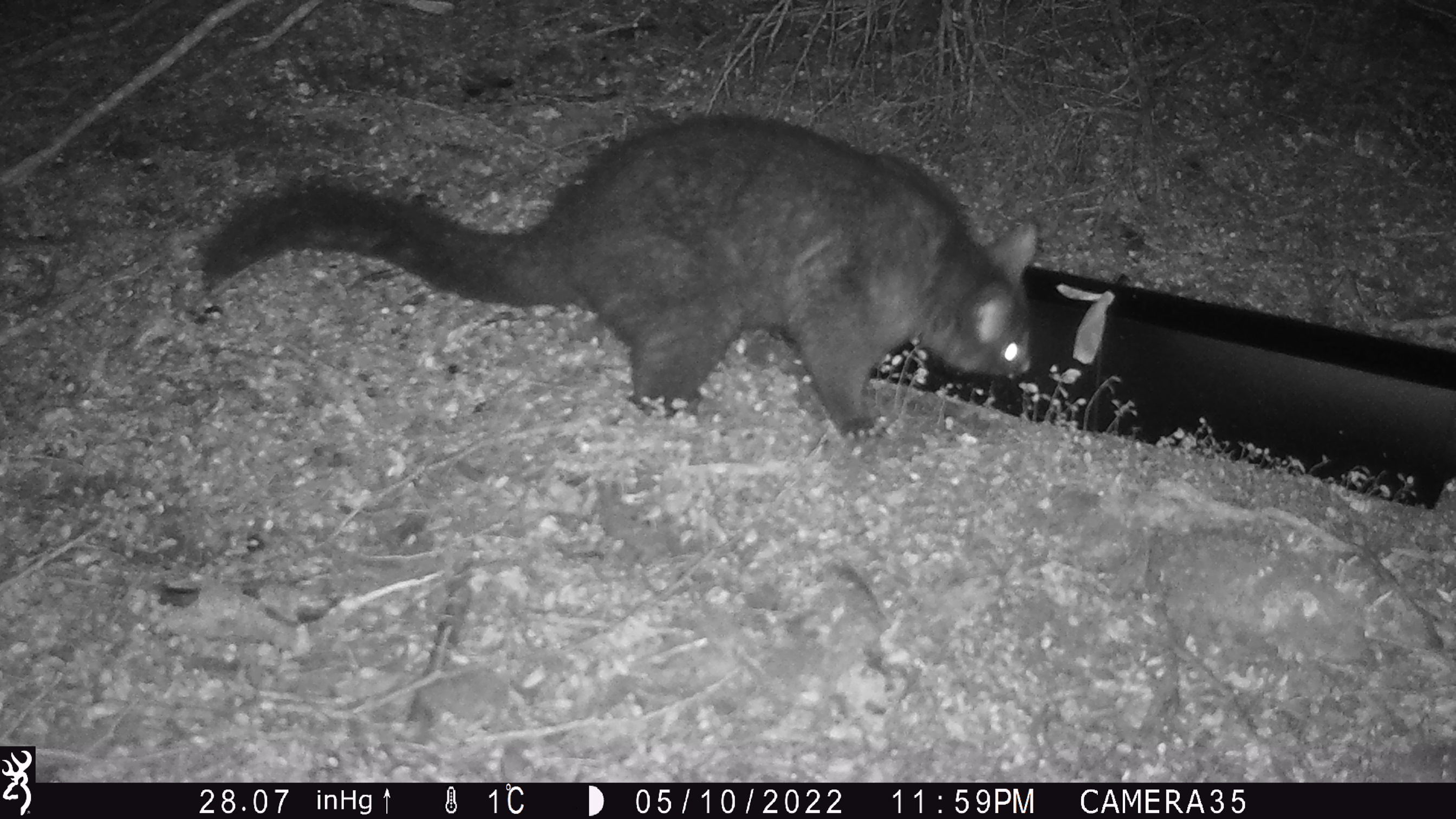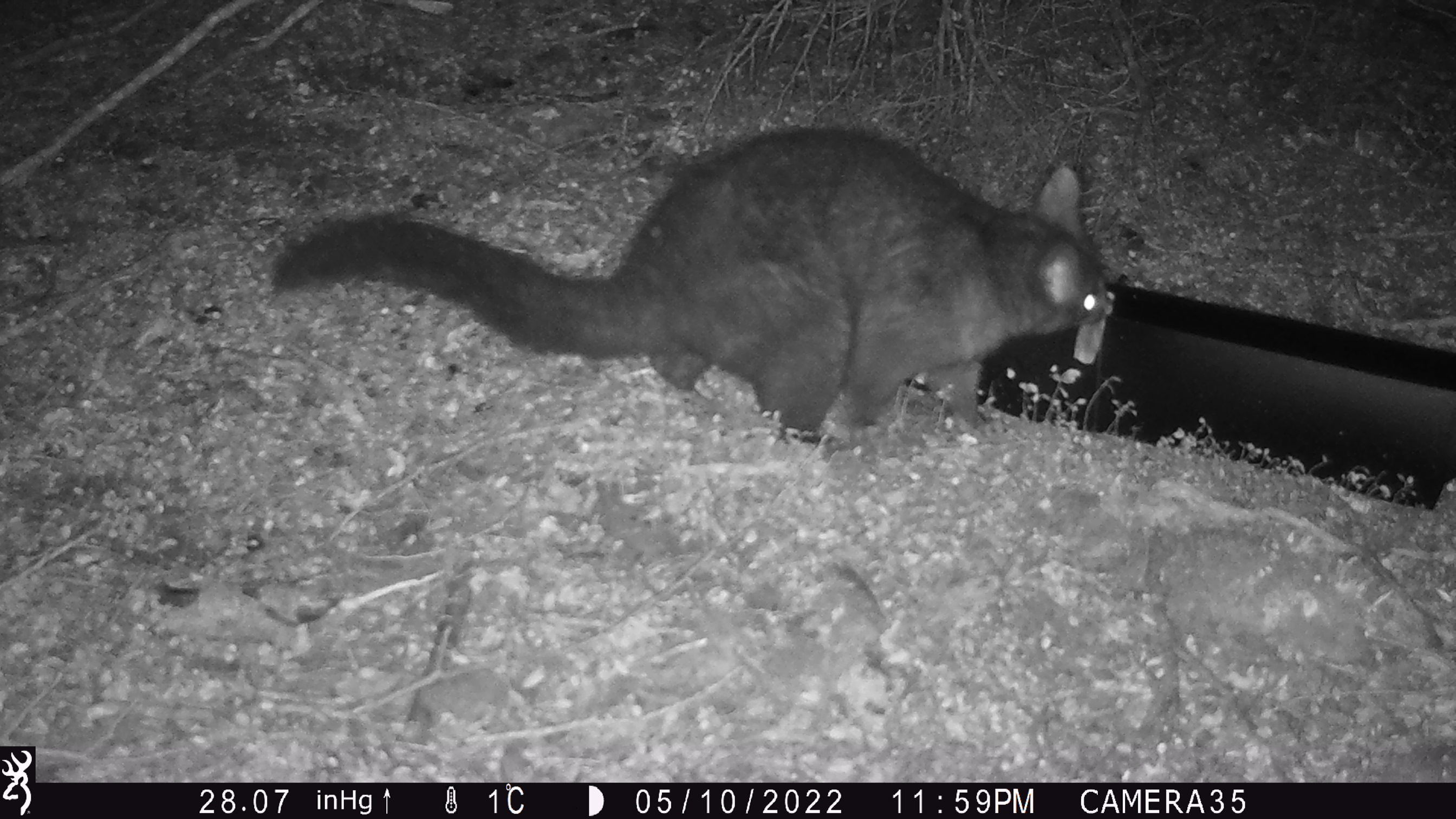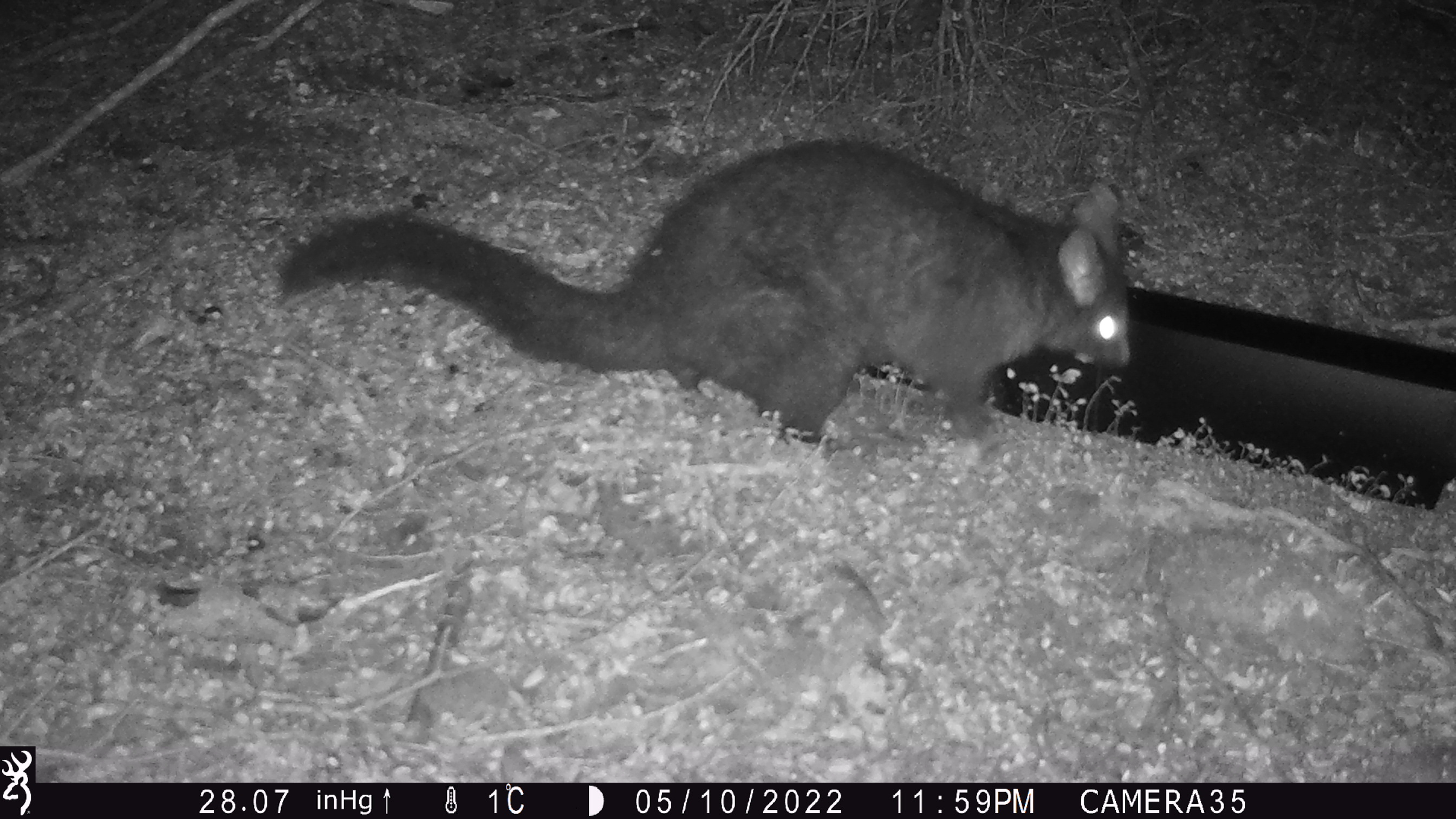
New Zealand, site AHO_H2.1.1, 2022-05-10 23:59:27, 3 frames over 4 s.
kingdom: Animalia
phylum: Chordata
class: Mammalia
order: Diprotodontia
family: Phalangeridae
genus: Trichosurus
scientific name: Trichosurus vulpecula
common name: common brushtail possum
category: possum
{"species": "possum (common brushtail possum) (Trichosurus vulpecula)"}